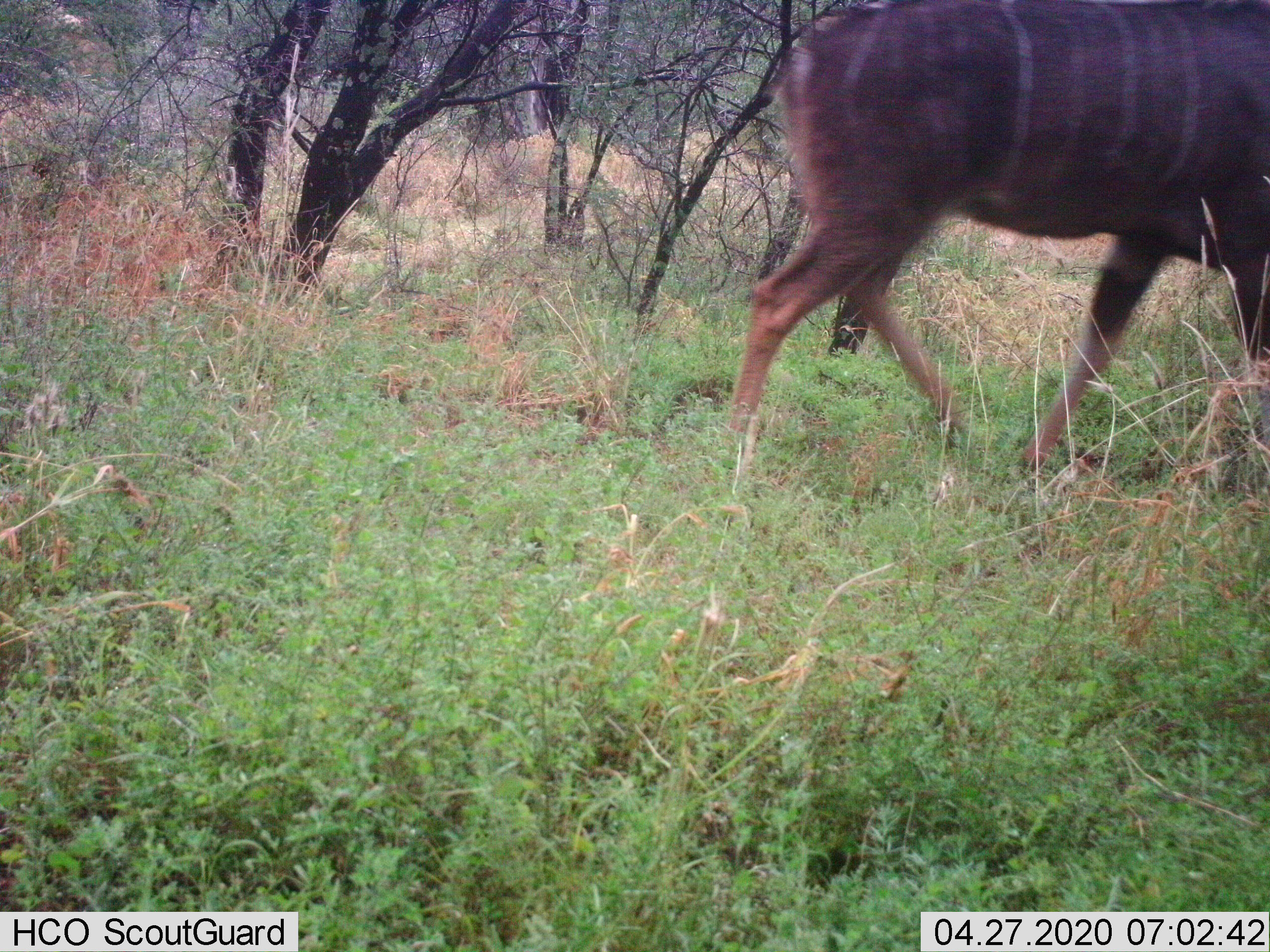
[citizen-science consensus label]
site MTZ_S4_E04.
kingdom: Animalia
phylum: Chordata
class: Mammalia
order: Artiodactyla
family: Bovidae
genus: Tragelaphus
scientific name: Tragelaphus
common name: kudu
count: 1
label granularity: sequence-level